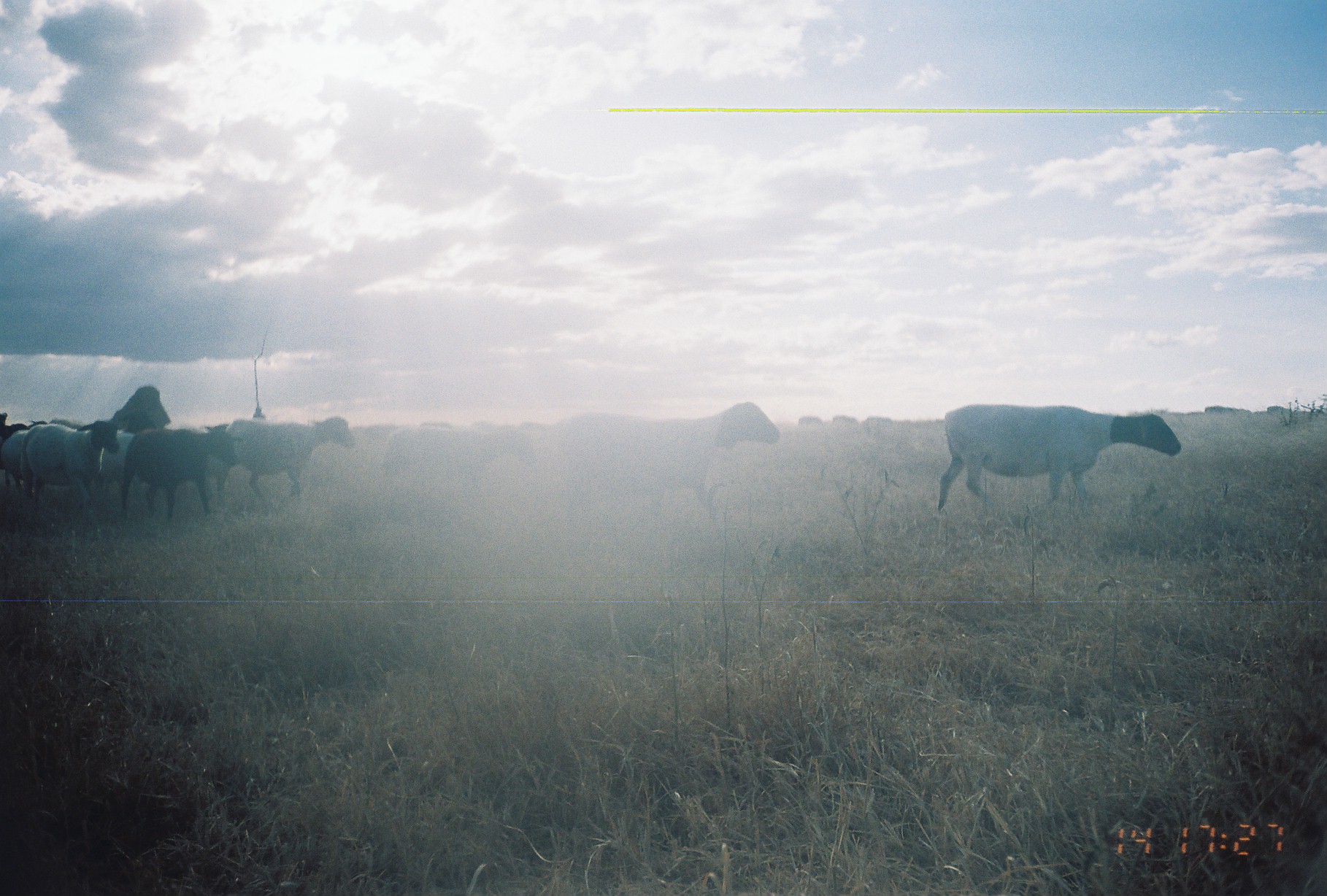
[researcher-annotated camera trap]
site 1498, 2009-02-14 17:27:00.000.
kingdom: Animalia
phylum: Chordata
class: Mammalia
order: Artiodactyla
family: Bovidae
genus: Ovis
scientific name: Ovis aries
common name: domestic sheep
Ovis aries (domestic sheep), count 11.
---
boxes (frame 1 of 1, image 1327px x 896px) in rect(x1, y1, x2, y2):
ovis aries: rect(552, 402, 781, 541); rect(937, 405, 1182, 512); rect(215, 417, 356, 508); rect(382, 427, 536, 505); rect(122, 424, 243, 521); rect(20, 421, 120, 517); rect(97, 411, 157, 496); rect(1, 430, 30, 492)